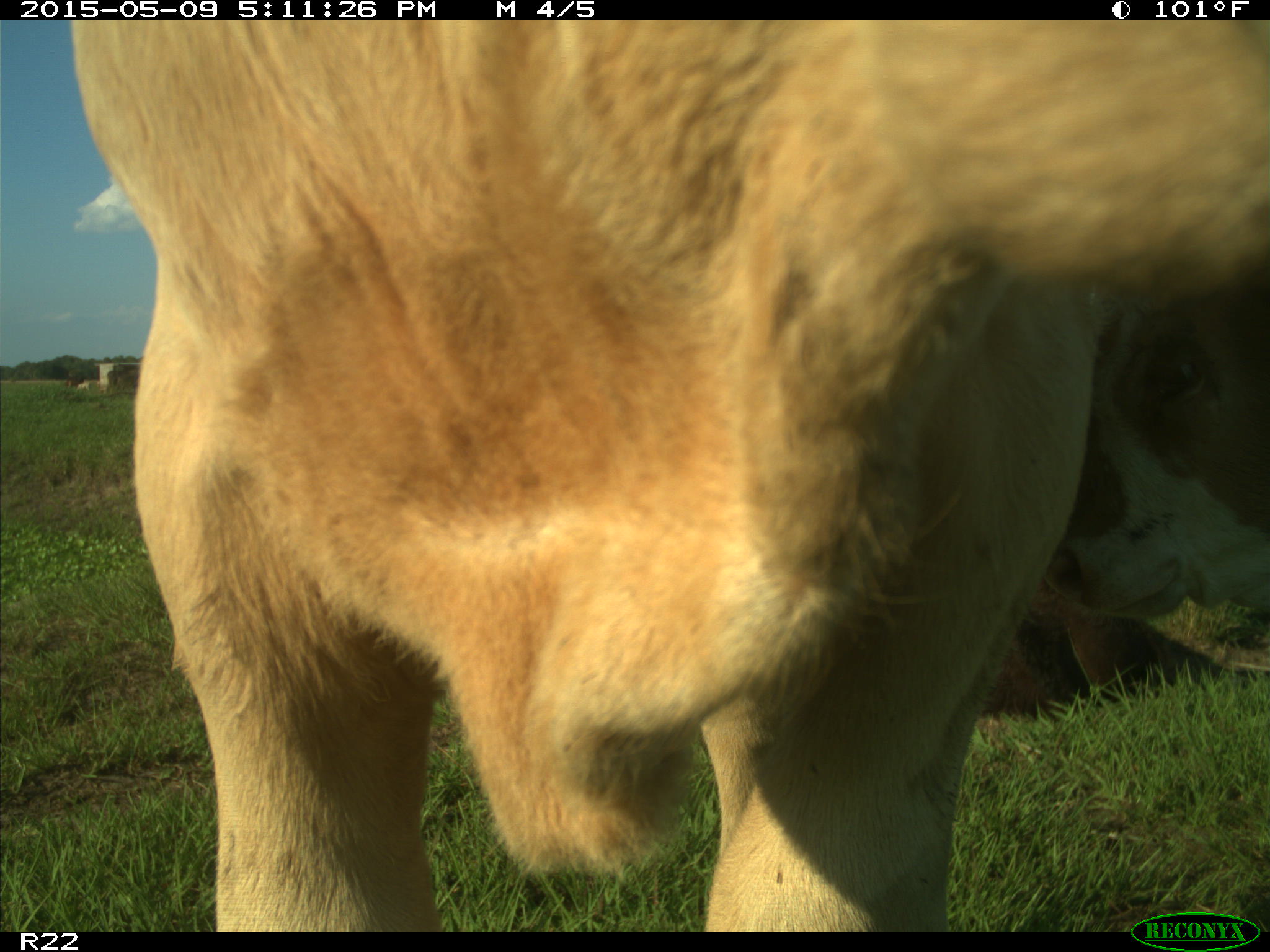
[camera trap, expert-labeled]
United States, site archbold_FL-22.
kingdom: Animalia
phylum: Chordata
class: Mammalia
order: Artiodactyla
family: Bovidae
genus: Bos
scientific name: Bos taurus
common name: domestic cow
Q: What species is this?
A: Bos taurus (domestic cow).